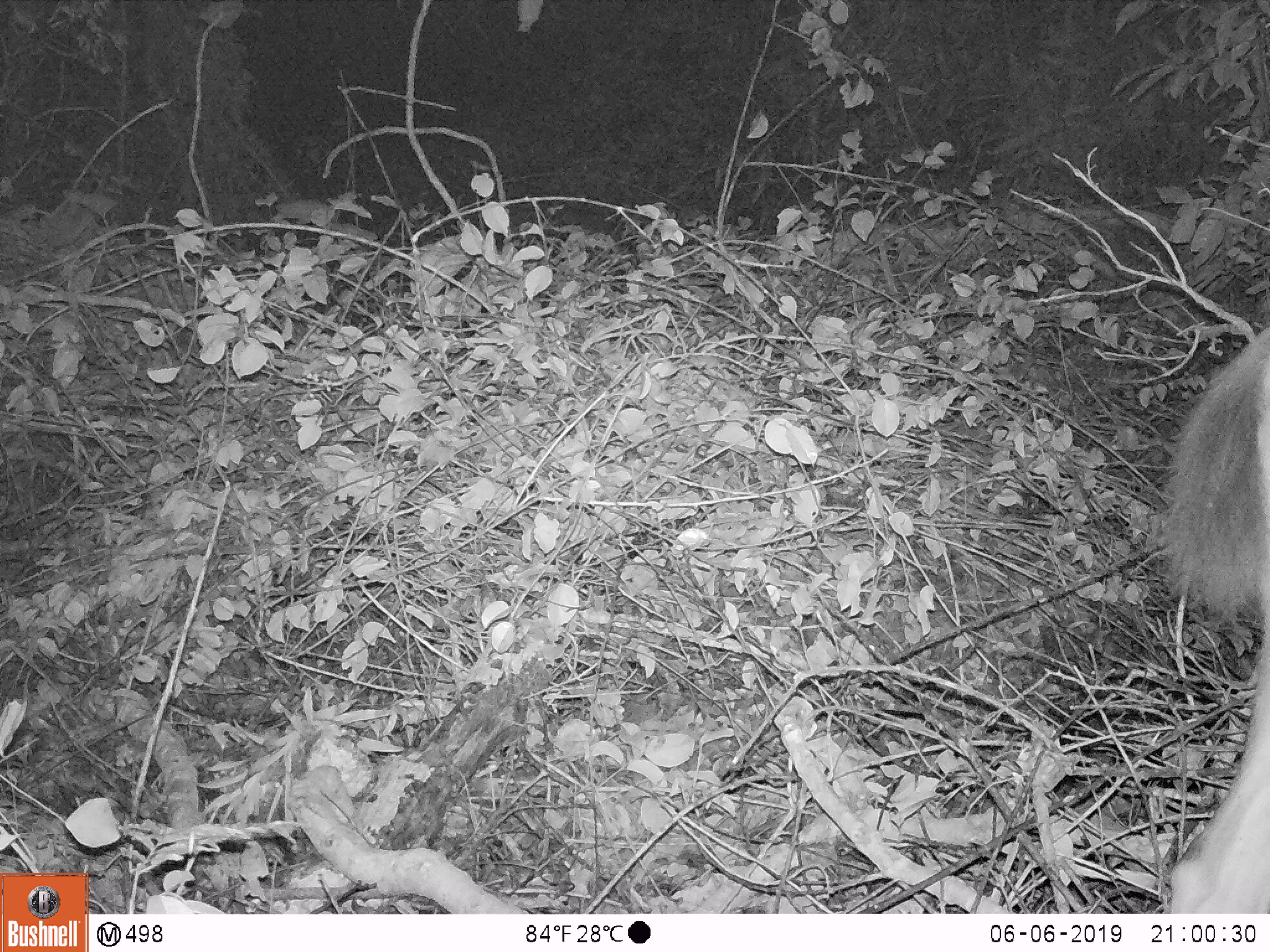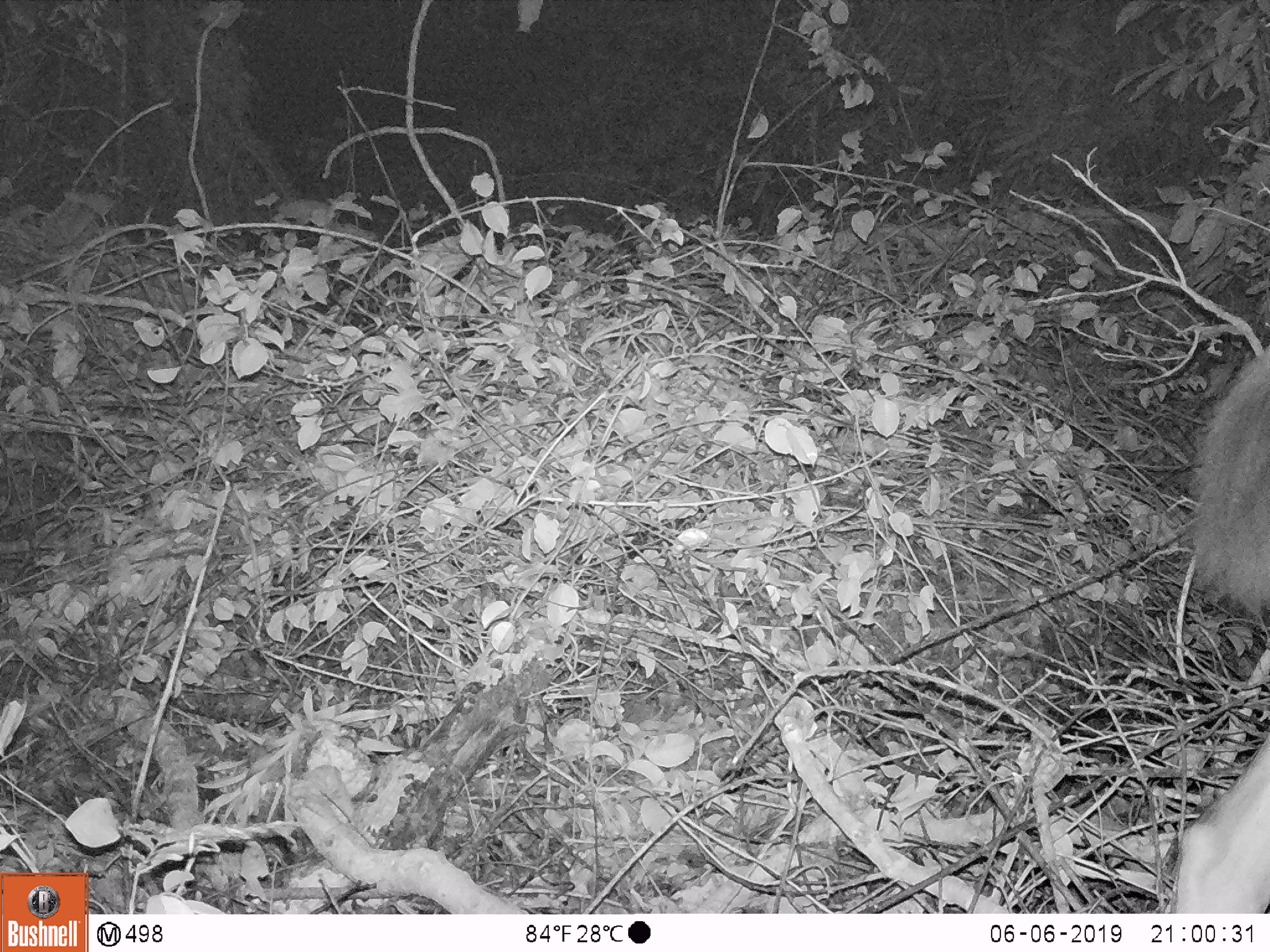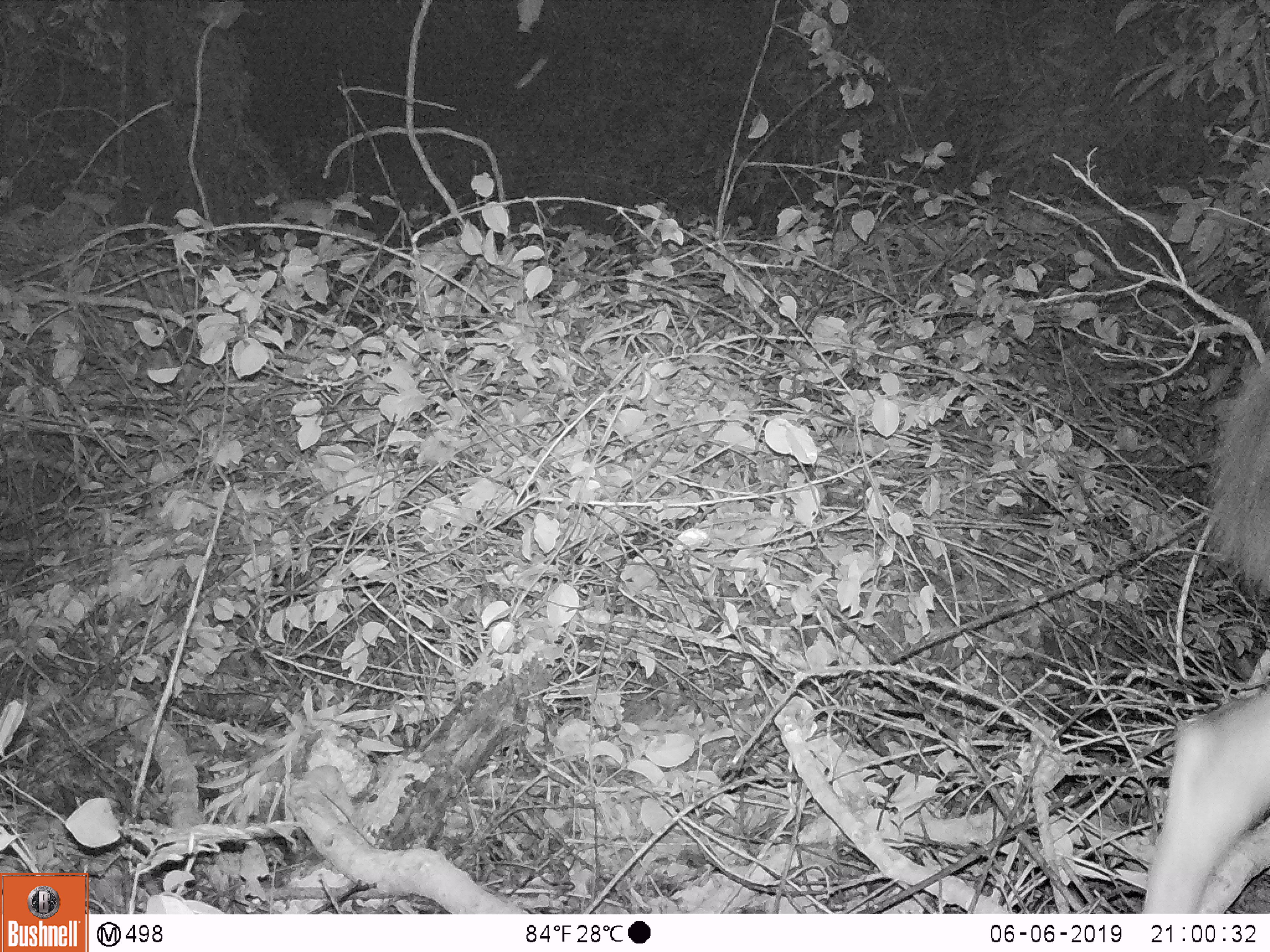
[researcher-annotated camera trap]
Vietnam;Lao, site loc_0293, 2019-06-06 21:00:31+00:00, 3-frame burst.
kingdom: Animalia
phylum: Chordata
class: Mammalia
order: Artiodactyla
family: Cervidae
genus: Rusa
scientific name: Rusa unicolor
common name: sambar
Sambar (Rusa unicolor). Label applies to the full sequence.